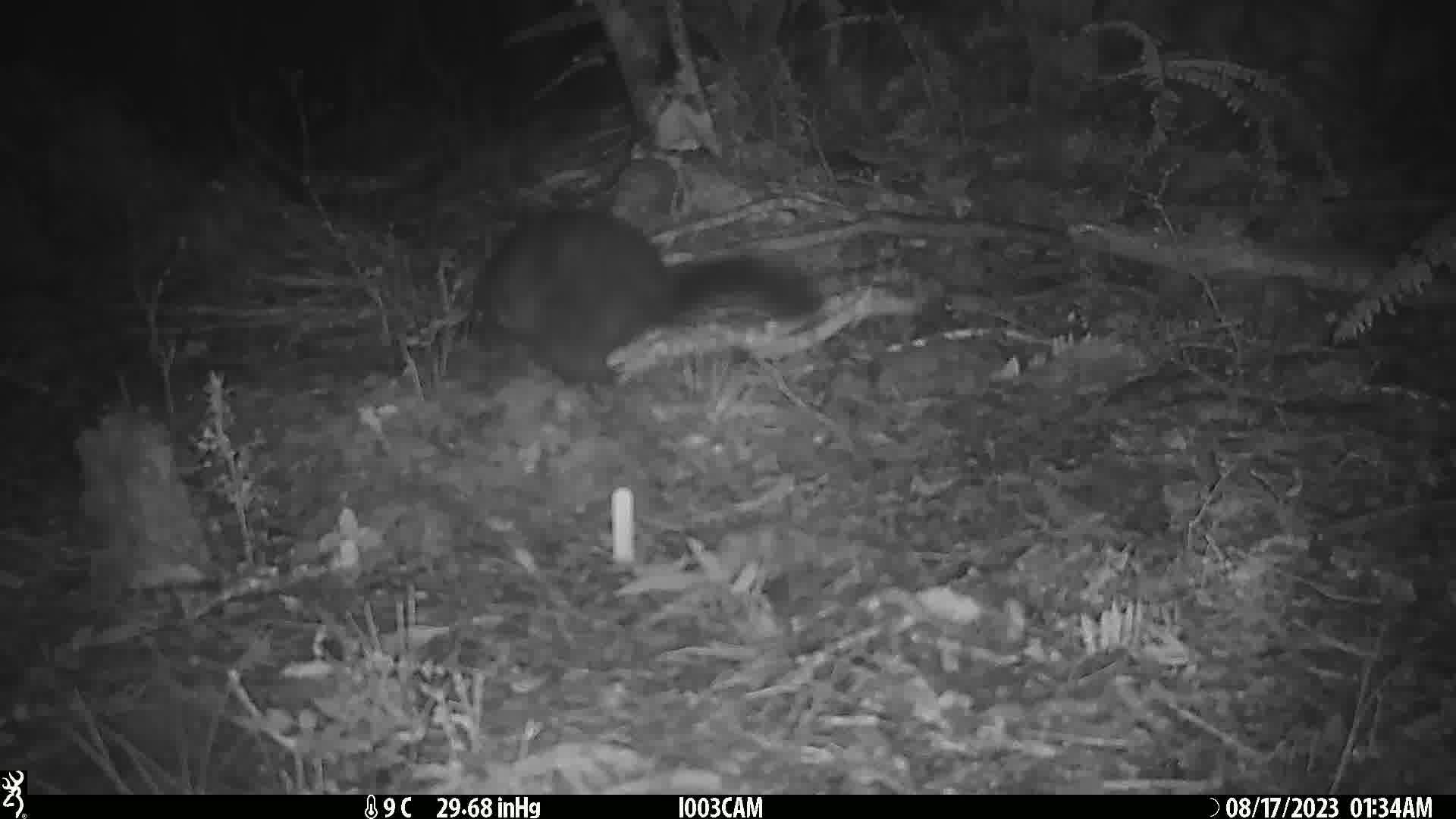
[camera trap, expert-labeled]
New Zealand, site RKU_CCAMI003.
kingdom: Animalia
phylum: Chordata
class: Mammalia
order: Diprotodontia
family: Phalangeridae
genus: Trichosurus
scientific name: Trichosurus vulpecula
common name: common brushtail possum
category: possum